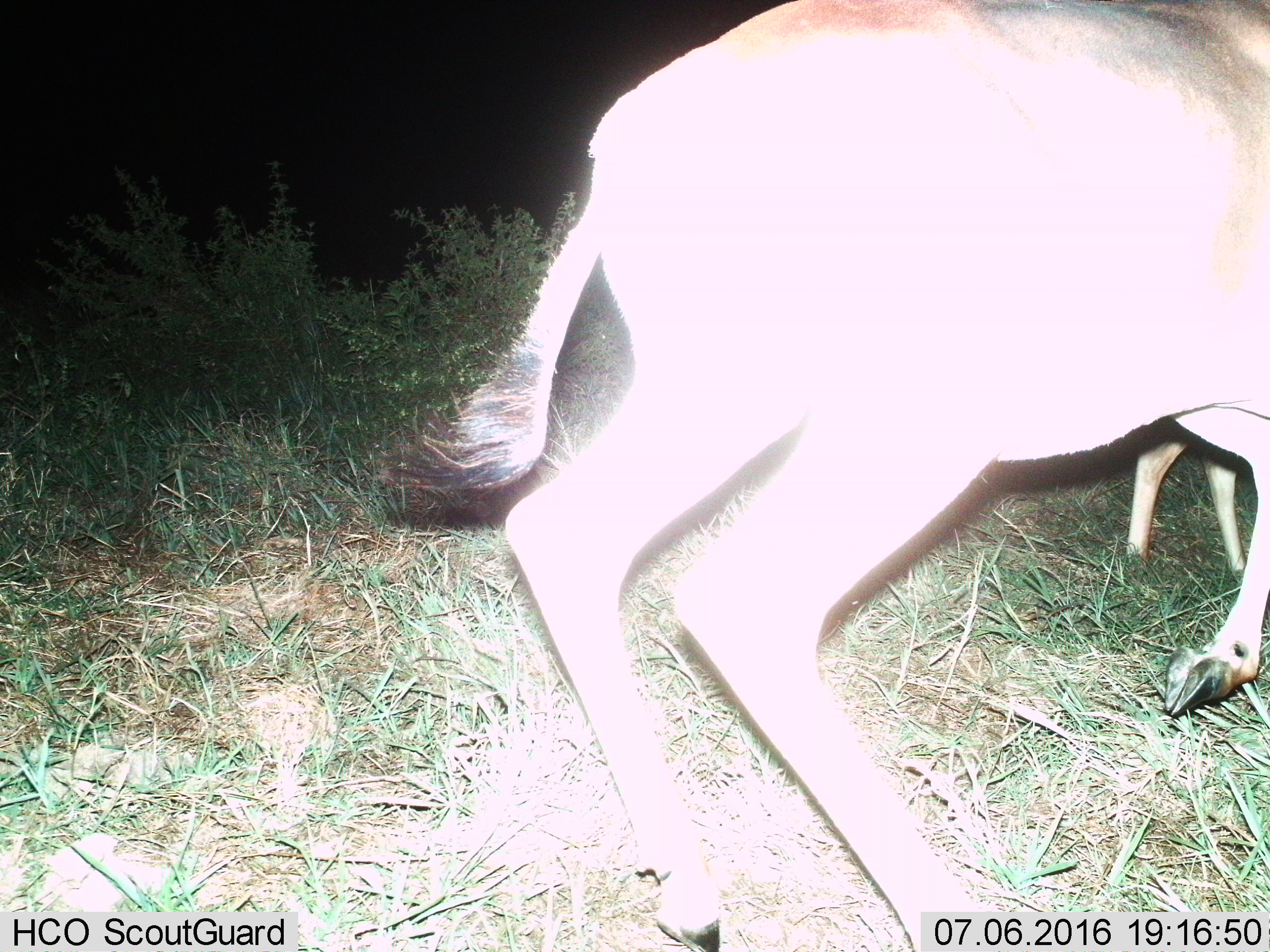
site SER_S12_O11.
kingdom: Animalia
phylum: Chordata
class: Mammalia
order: Artiodactyla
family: Bovidae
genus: Nanger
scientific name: Nanger granti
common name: grant's gazelle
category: gazellegrants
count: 1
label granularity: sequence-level